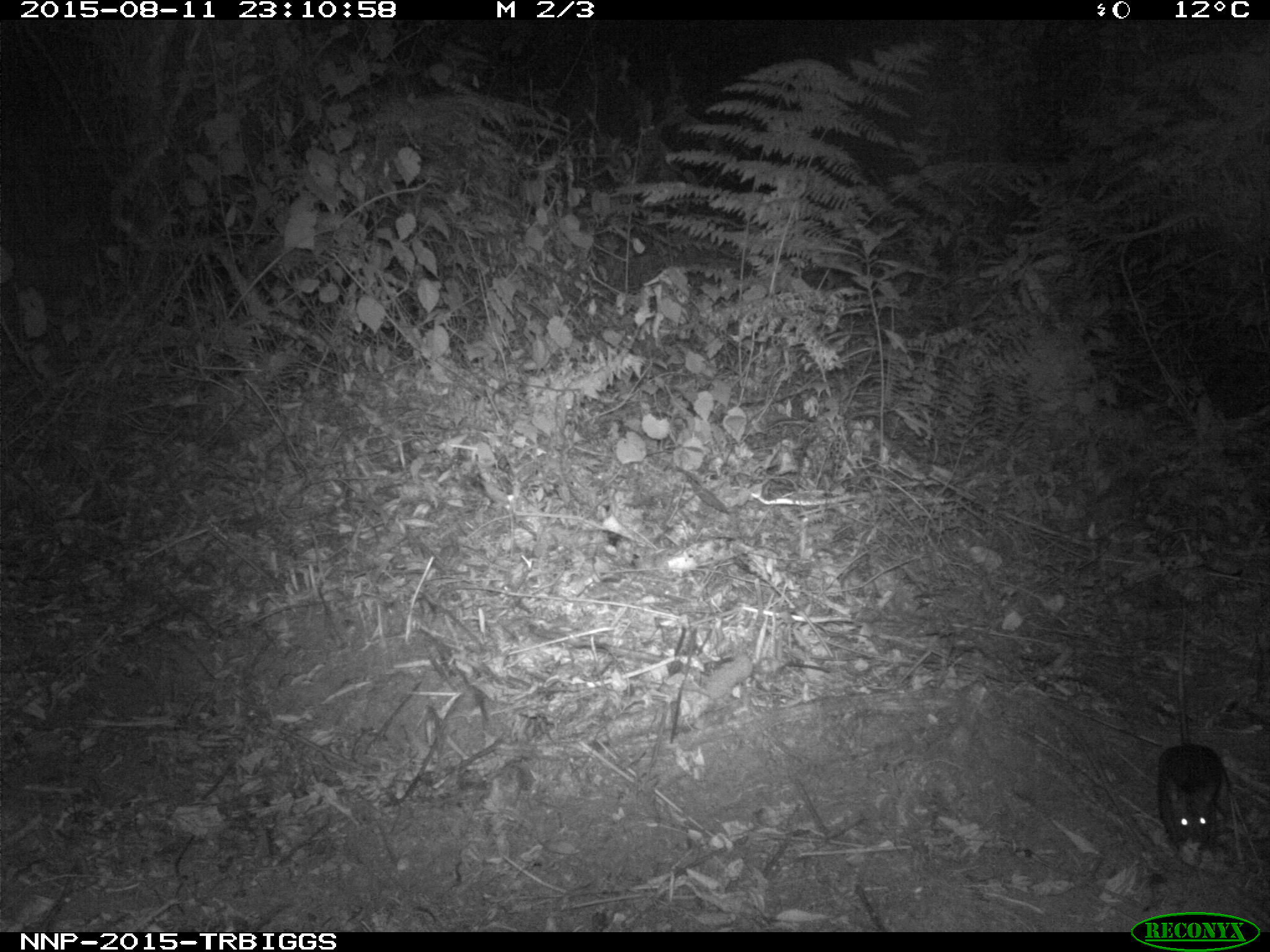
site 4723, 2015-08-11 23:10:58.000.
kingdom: Animalia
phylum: Chordata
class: Mammalia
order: Rodentia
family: Nesomyidae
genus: Cricetomys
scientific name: Cricetomys gambianus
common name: african giant pouched rat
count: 1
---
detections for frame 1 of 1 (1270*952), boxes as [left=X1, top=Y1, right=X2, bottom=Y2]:
cricetomys gambianus: [left=1154, top=602, right=1229, bottom=869]